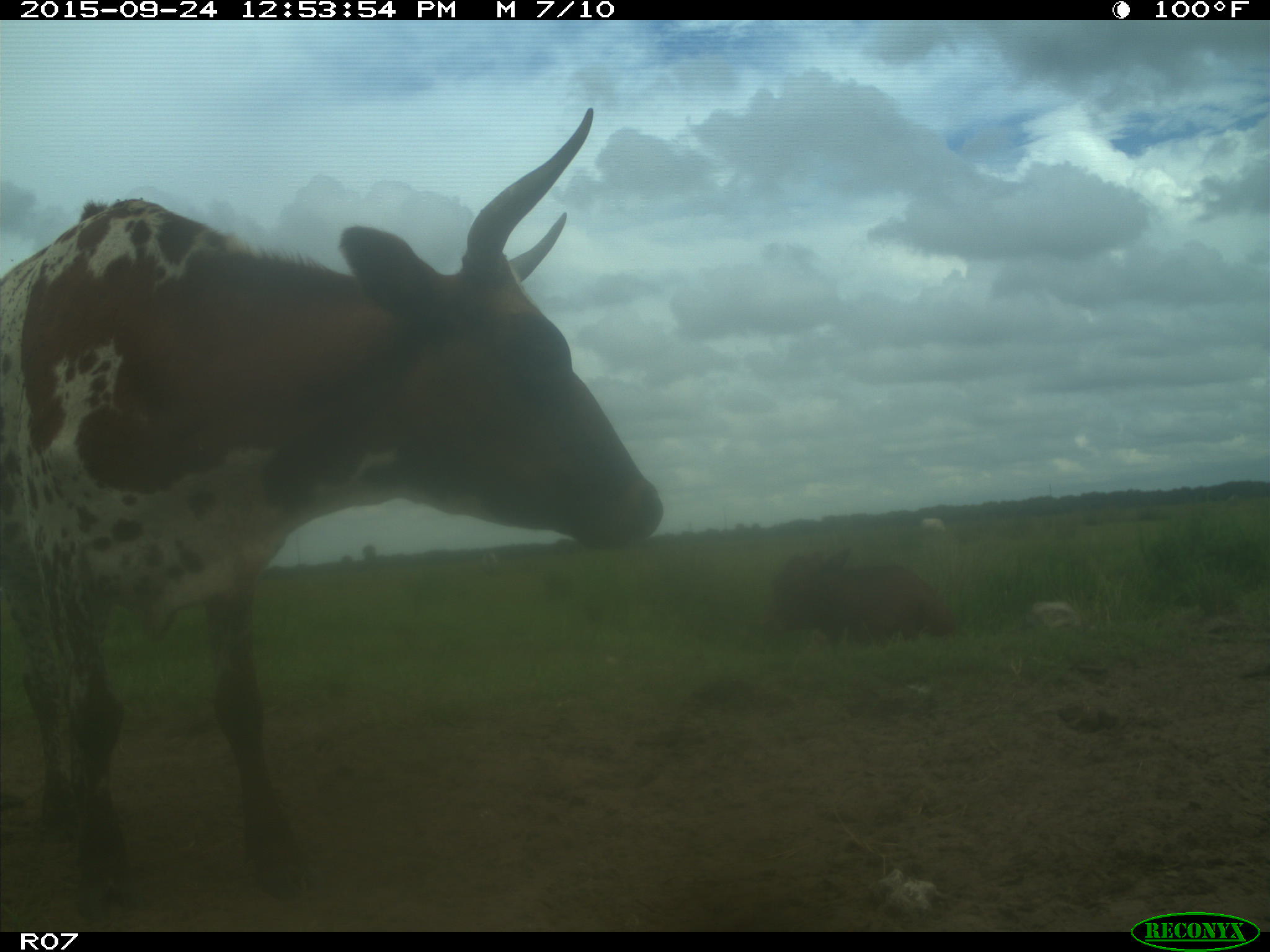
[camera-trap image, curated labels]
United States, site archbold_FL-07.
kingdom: Animalia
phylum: Chordata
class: Mammalia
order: Artiodactyla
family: Bovidae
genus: Bos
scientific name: Bos taurus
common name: domestic cow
Bos taurus (domestic cow).